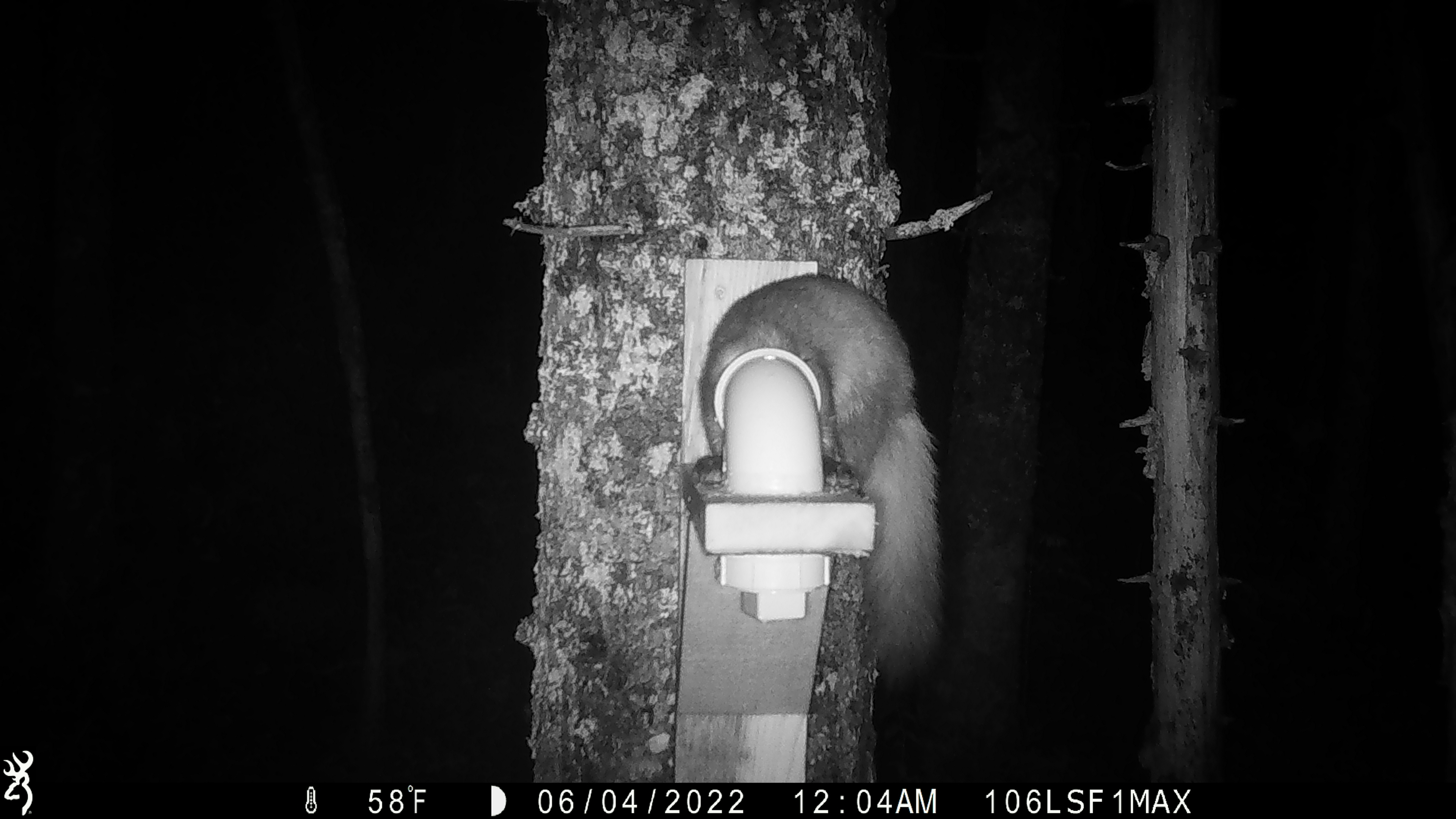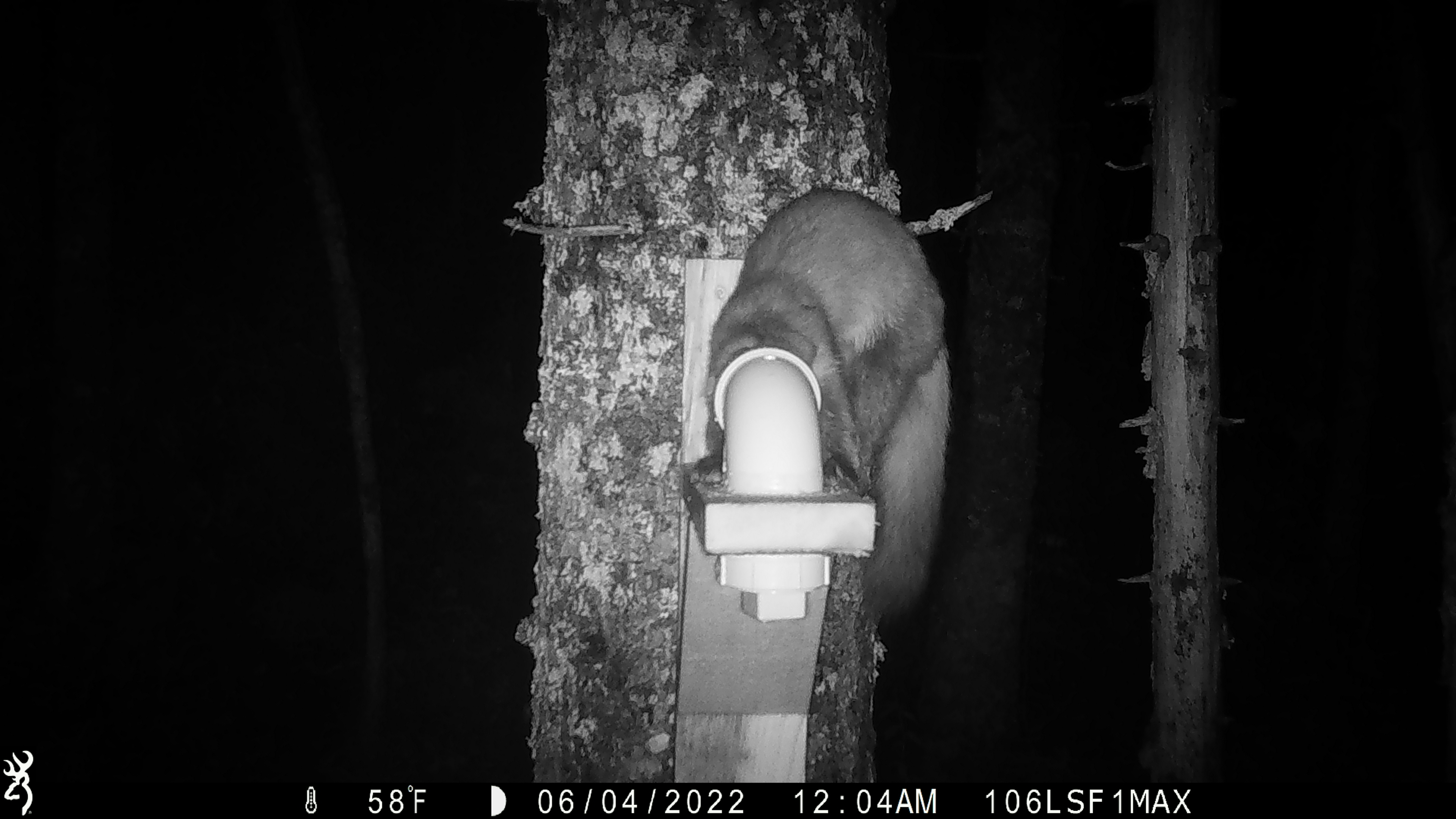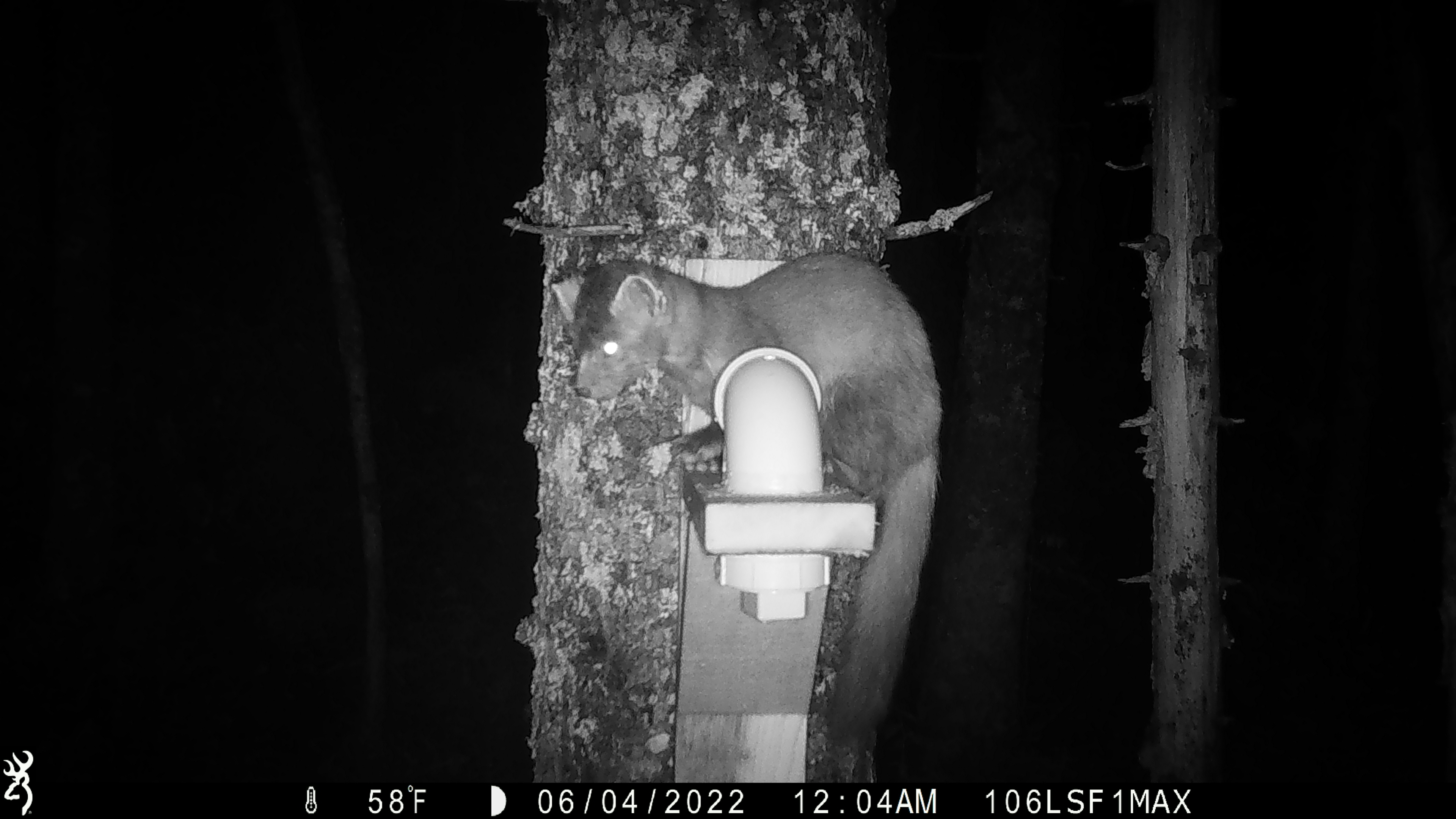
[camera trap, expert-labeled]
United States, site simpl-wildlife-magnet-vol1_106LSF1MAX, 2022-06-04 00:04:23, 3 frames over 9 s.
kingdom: Animalia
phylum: Chordata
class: Mammalia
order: Carnivora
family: Mustelidae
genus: Martes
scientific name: Martes americana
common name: american marten